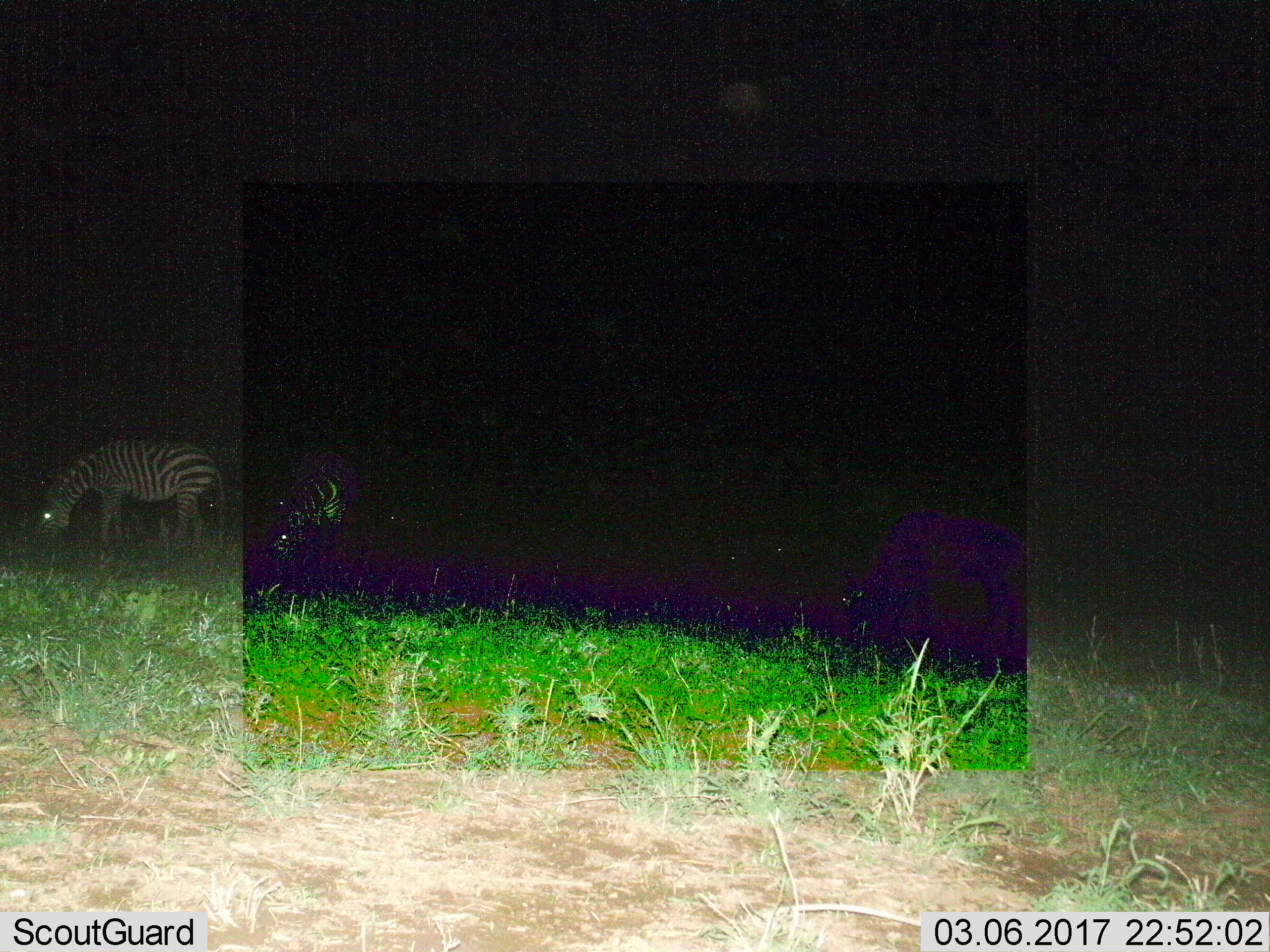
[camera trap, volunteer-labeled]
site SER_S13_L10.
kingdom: Animalia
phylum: Chordata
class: Mammalia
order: Perissodactyla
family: Equidae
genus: Equus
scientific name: Equus quagga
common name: plains zebra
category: zebraplains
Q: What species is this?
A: Zebraplains (plains zebra) (Equus quagga).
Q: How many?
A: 2.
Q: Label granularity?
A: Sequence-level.